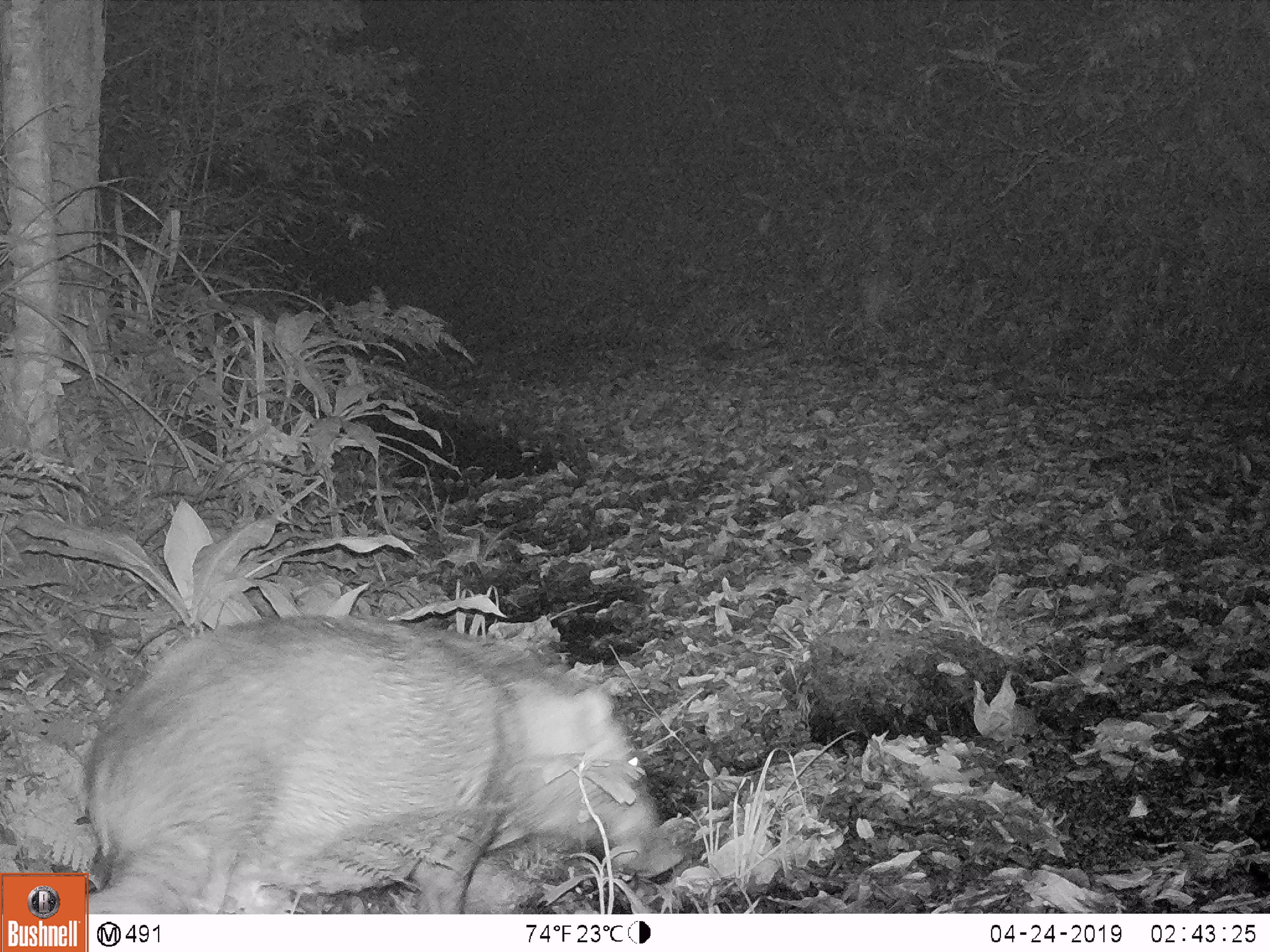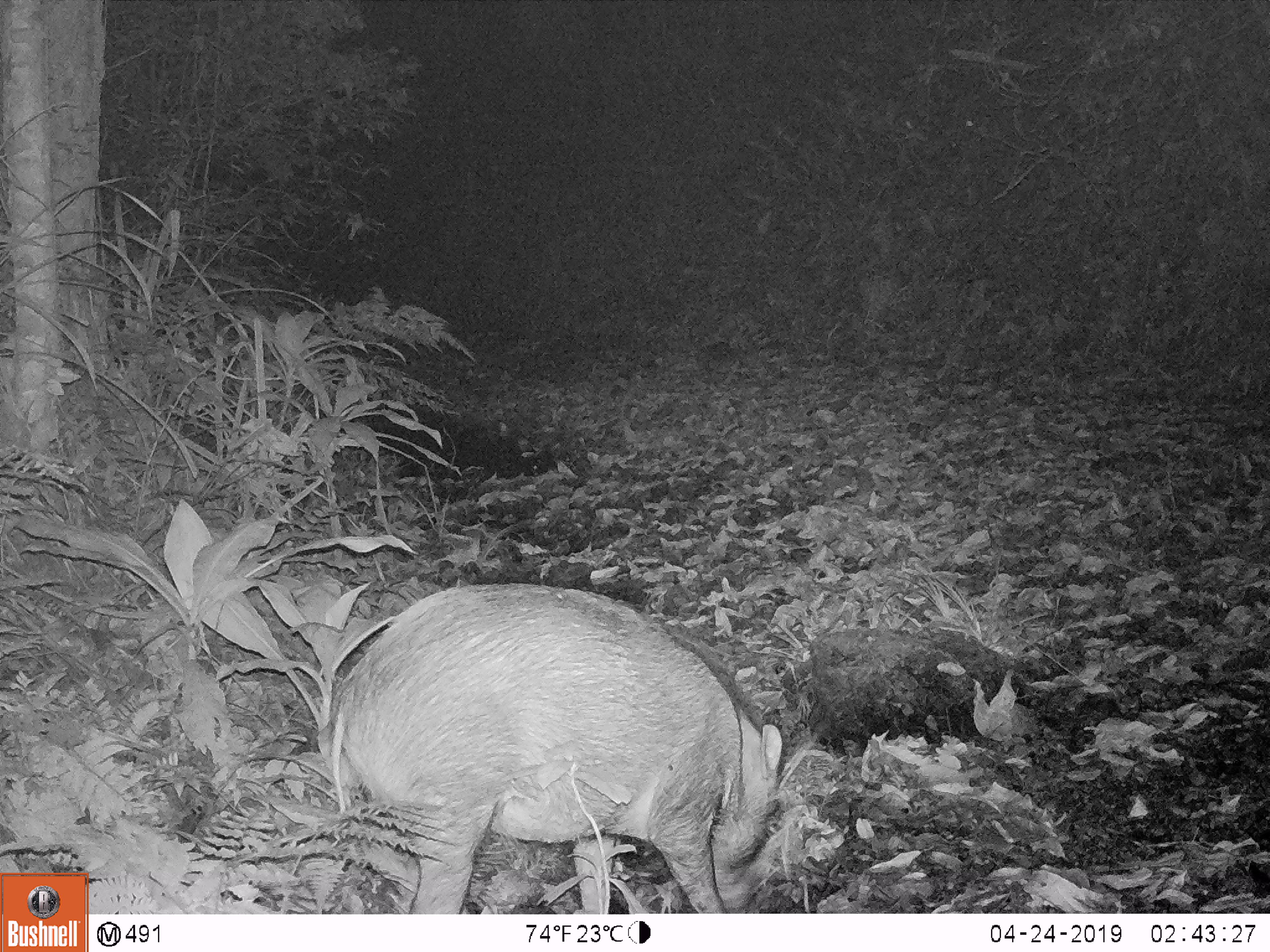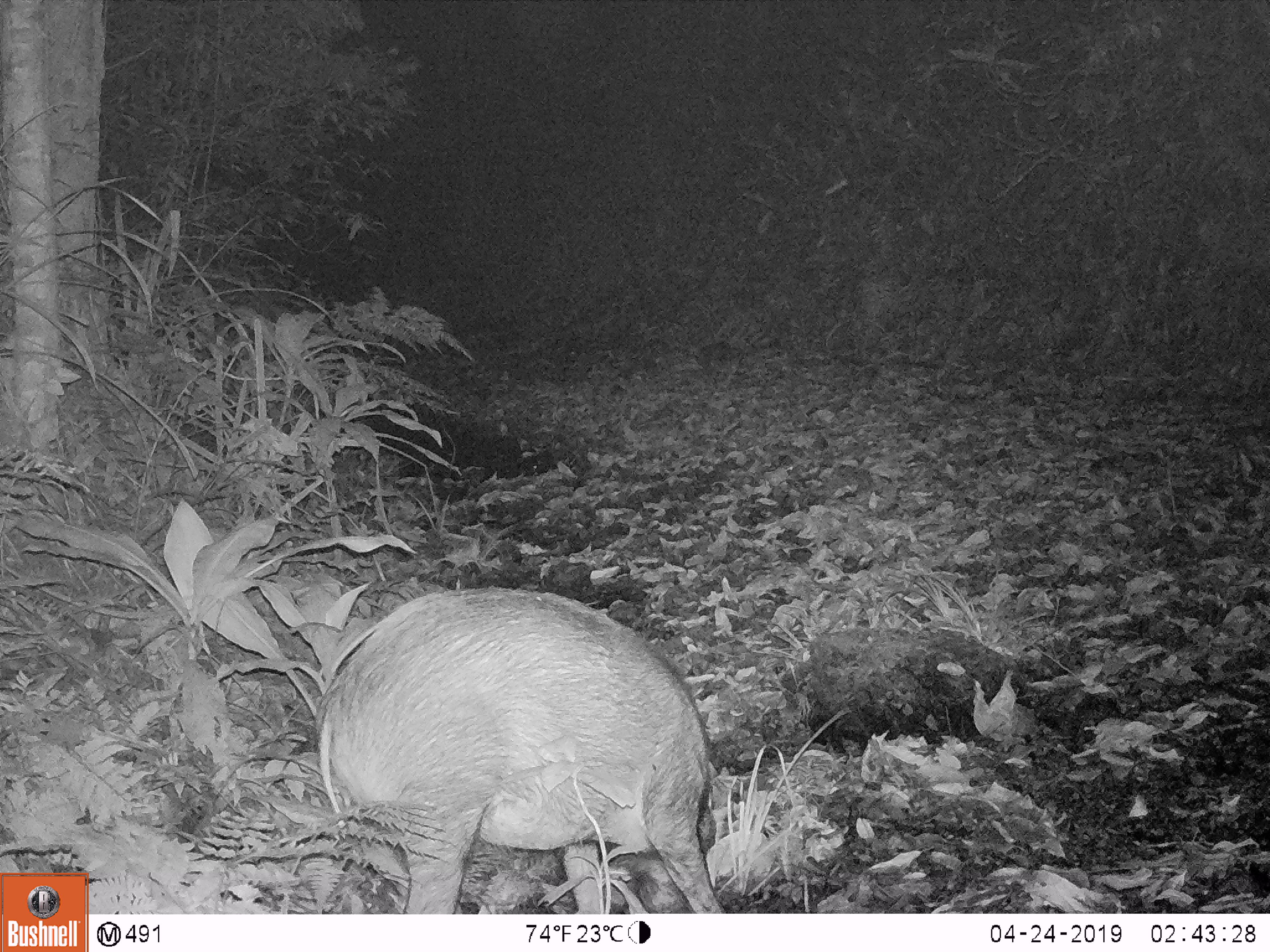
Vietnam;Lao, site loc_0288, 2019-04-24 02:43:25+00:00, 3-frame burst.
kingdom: Animalia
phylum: Chordata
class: Mammalia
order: Artiodactyla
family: Suidae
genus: Sus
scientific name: Sus scrofa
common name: eurasian wild pig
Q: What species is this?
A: Eurasian wild pig (Sus scrofa).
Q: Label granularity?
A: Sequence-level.